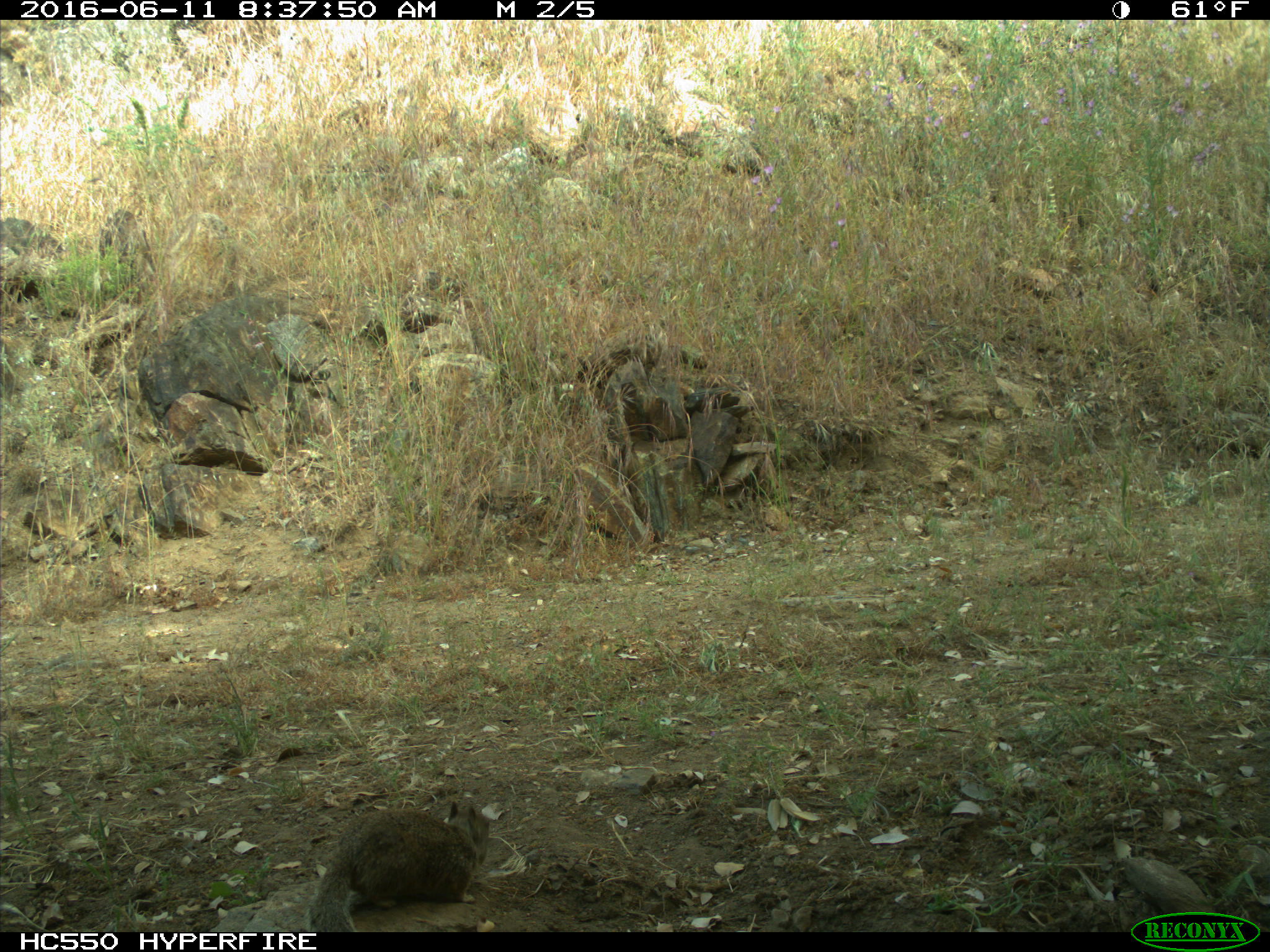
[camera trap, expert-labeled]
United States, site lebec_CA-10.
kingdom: Animalia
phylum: Chordata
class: Mammalia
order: Rodentia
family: Sciuridae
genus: Otospermophilus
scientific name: Otospermophilus beecheyi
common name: california ground squirrel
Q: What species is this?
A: Otospermophilus beecheyi (california ground squirrel).